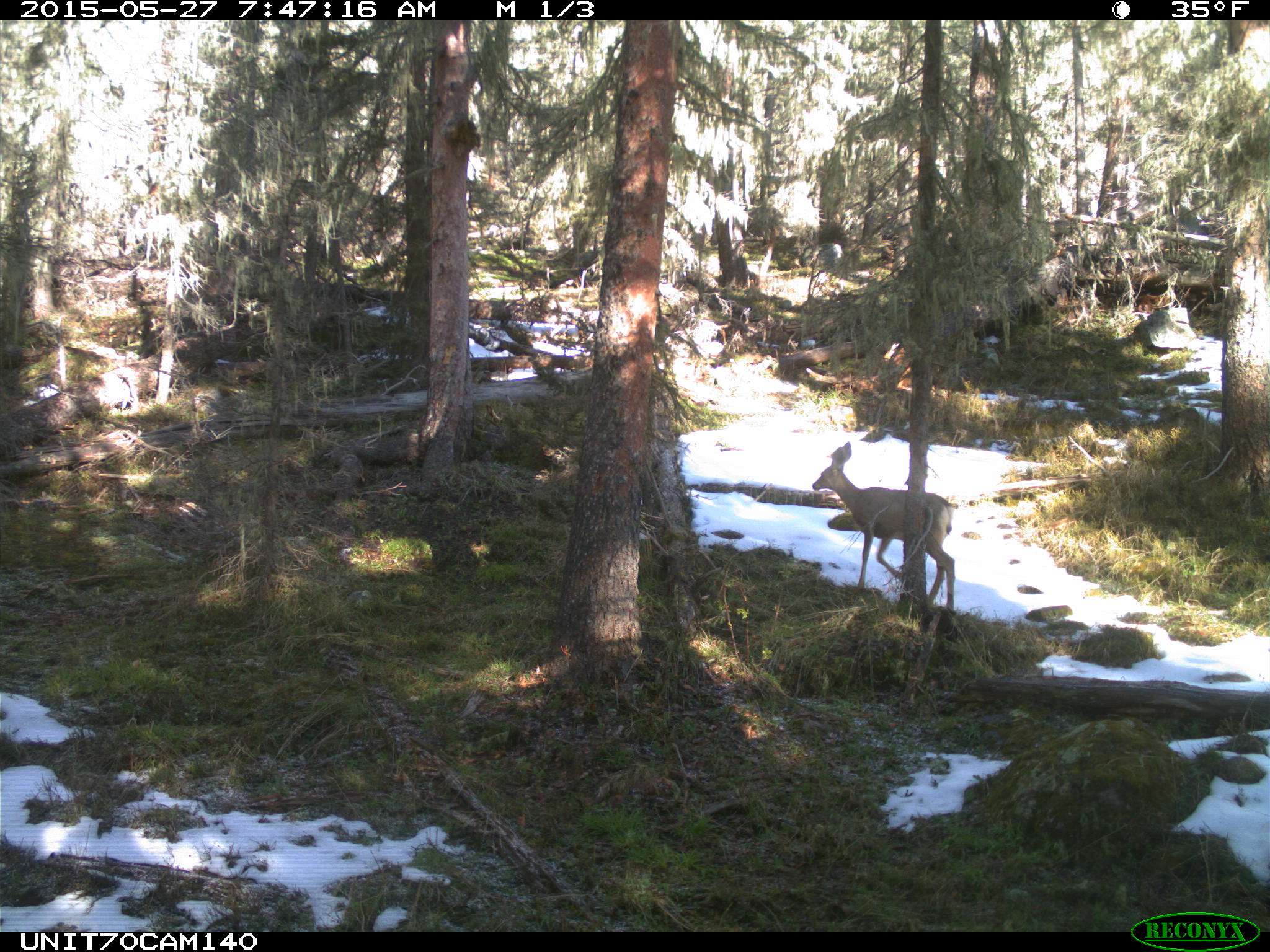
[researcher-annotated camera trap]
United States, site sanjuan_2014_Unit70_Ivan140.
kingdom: Animalia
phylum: Chordata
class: Mammalia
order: Artiodactyla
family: Cervidae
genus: Odocoileus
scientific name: Odocoileus hemionus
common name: mule deer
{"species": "Odocoileus hemionus (mule deer)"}